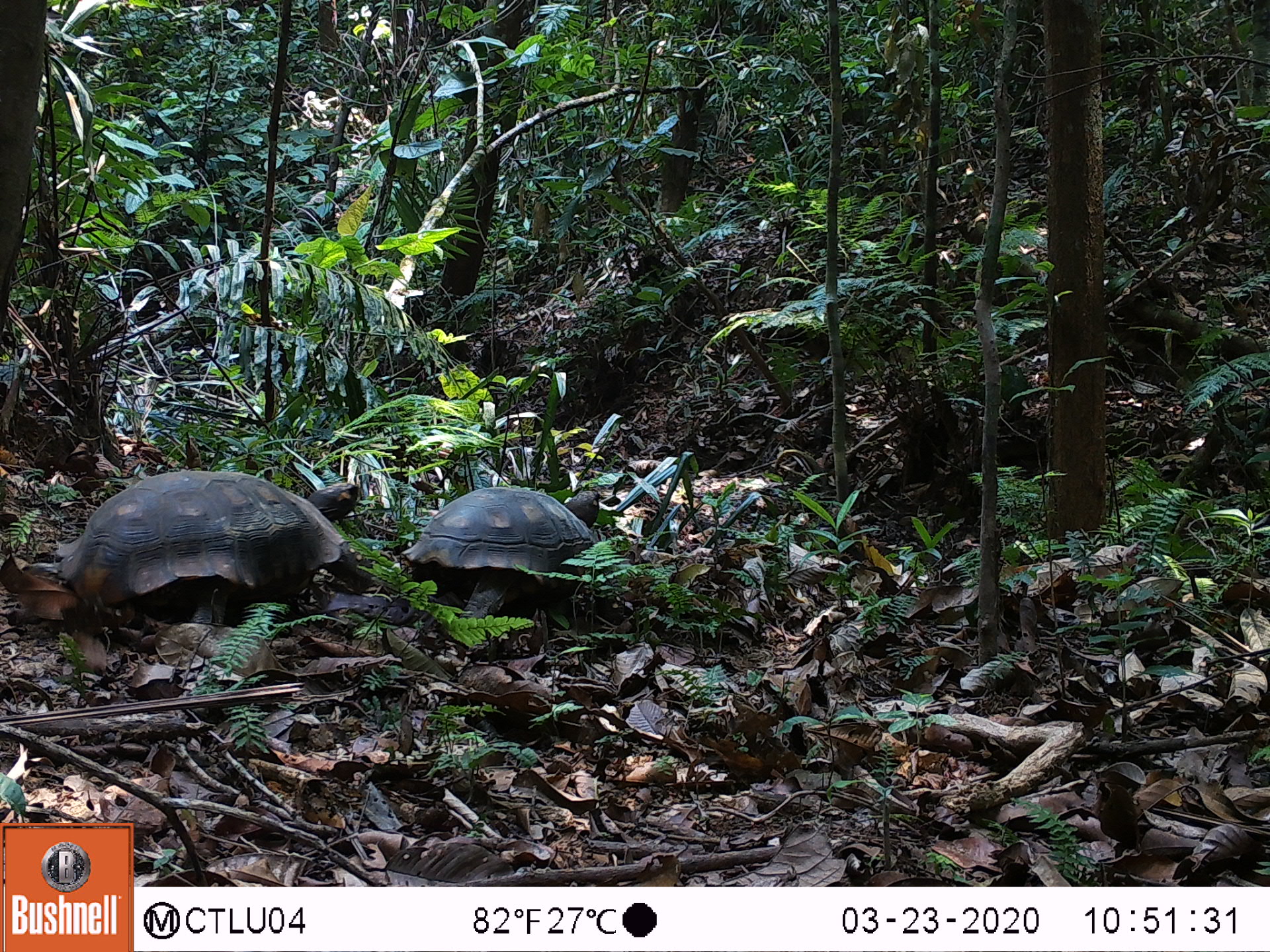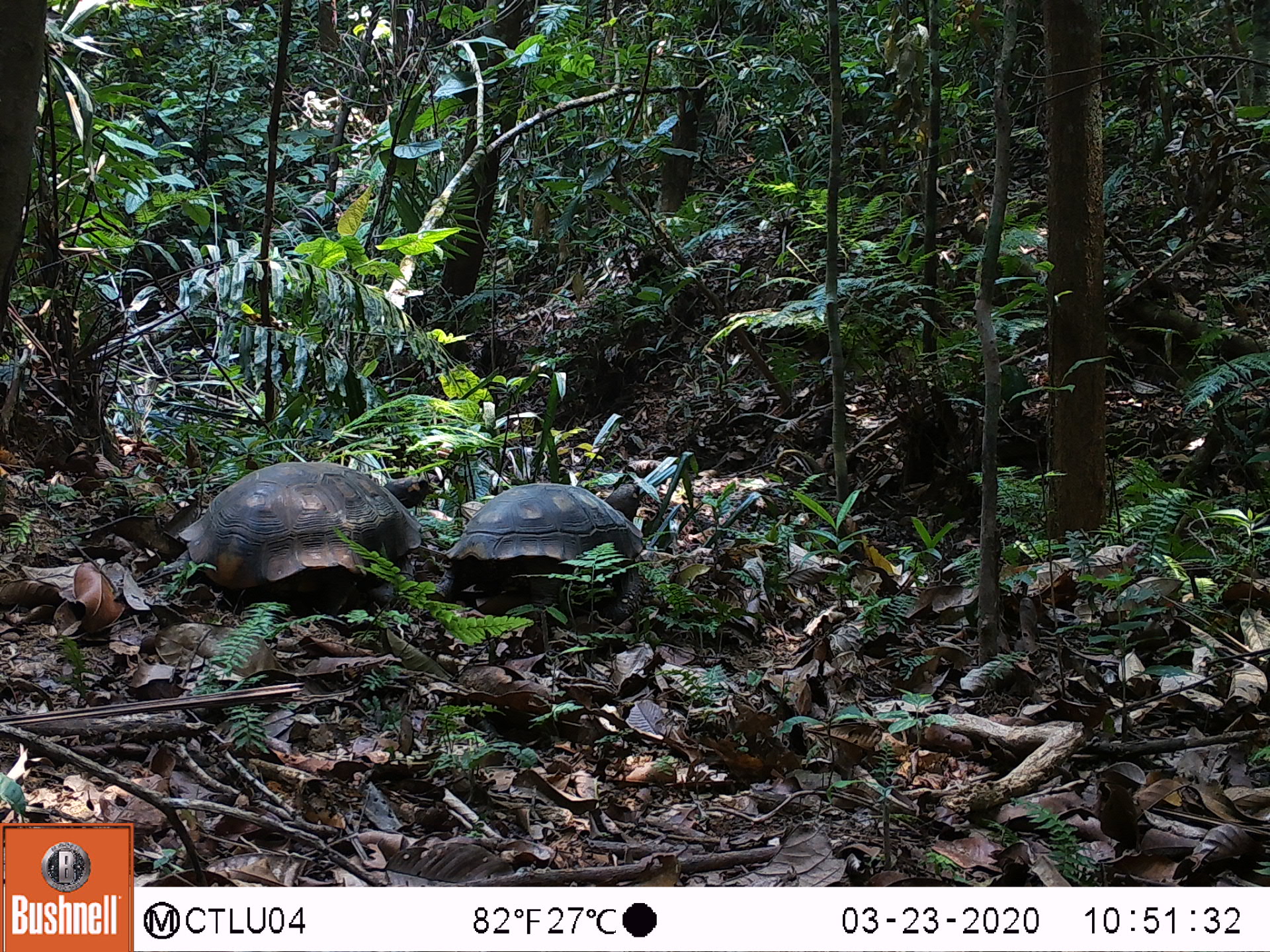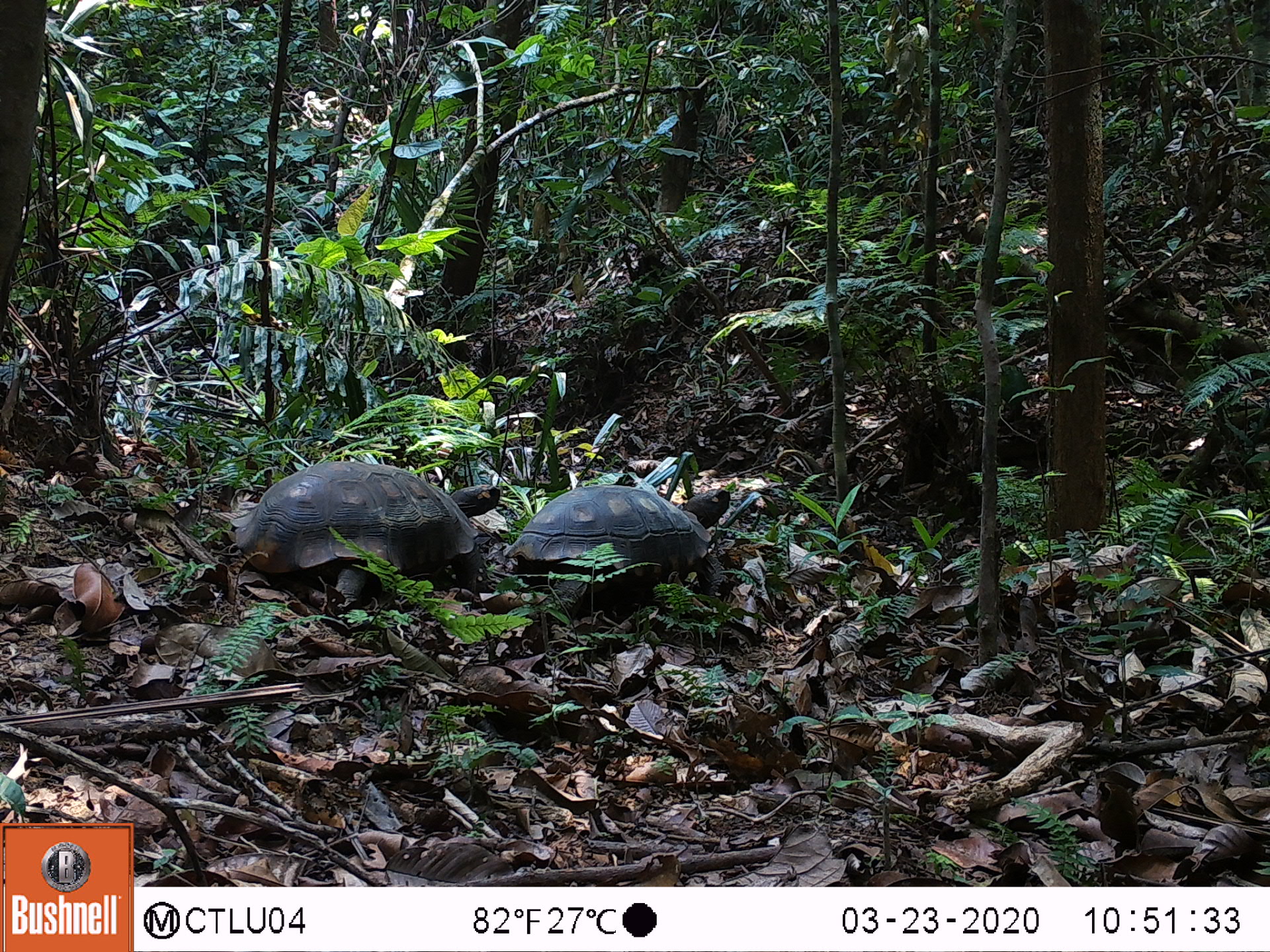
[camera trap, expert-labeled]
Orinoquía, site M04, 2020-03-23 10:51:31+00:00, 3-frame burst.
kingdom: Animalia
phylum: Chordata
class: Reptilia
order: Testudines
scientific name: Testudines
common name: turtles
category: unknown turtle